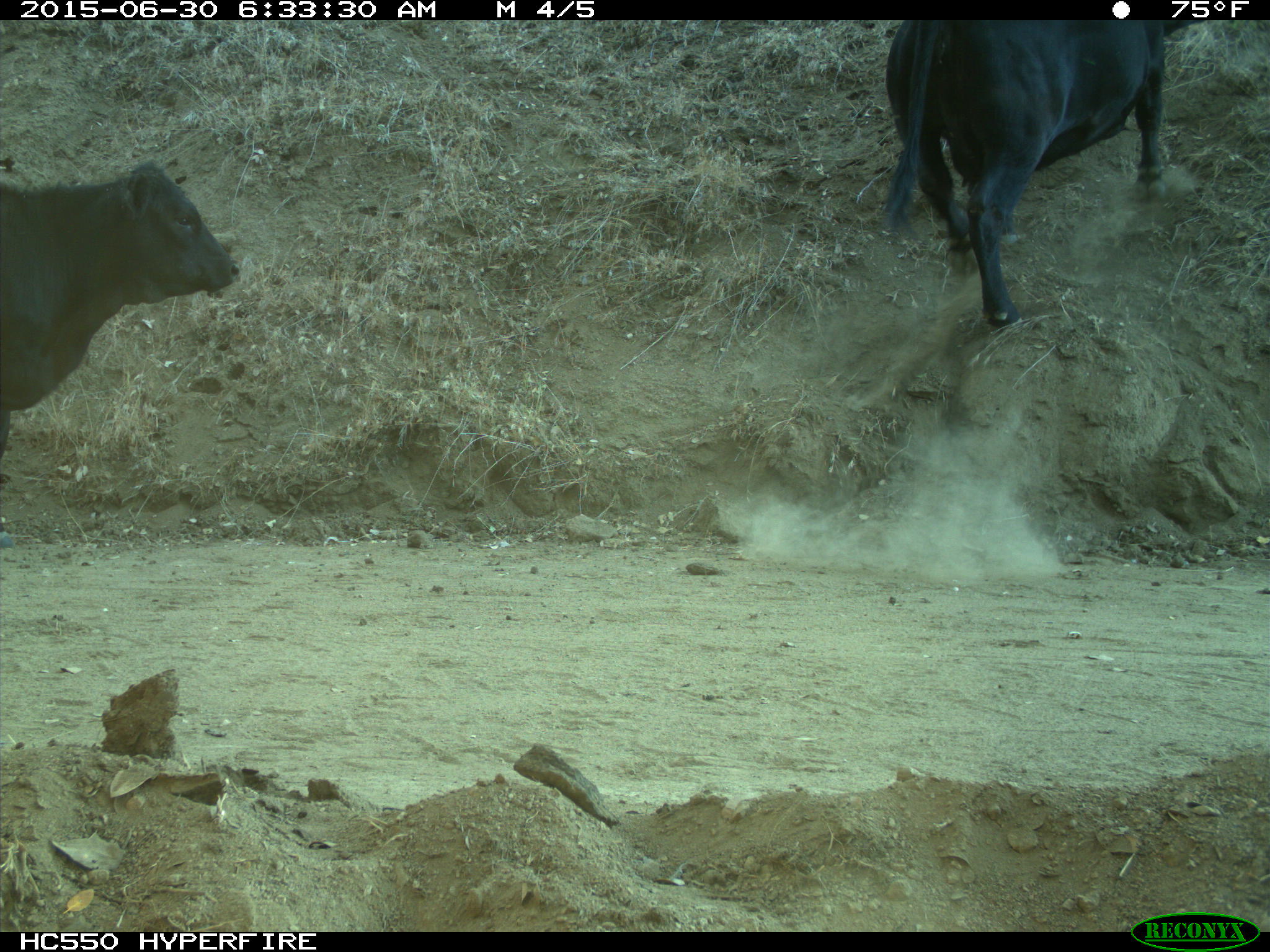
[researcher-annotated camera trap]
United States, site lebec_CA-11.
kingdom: Animalia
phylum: Chordata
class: Mammalia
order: Artiodactyla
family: Bovidae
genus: Bos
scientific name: Bos taurus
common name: domestic cow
Bos taurus (domestic cow).